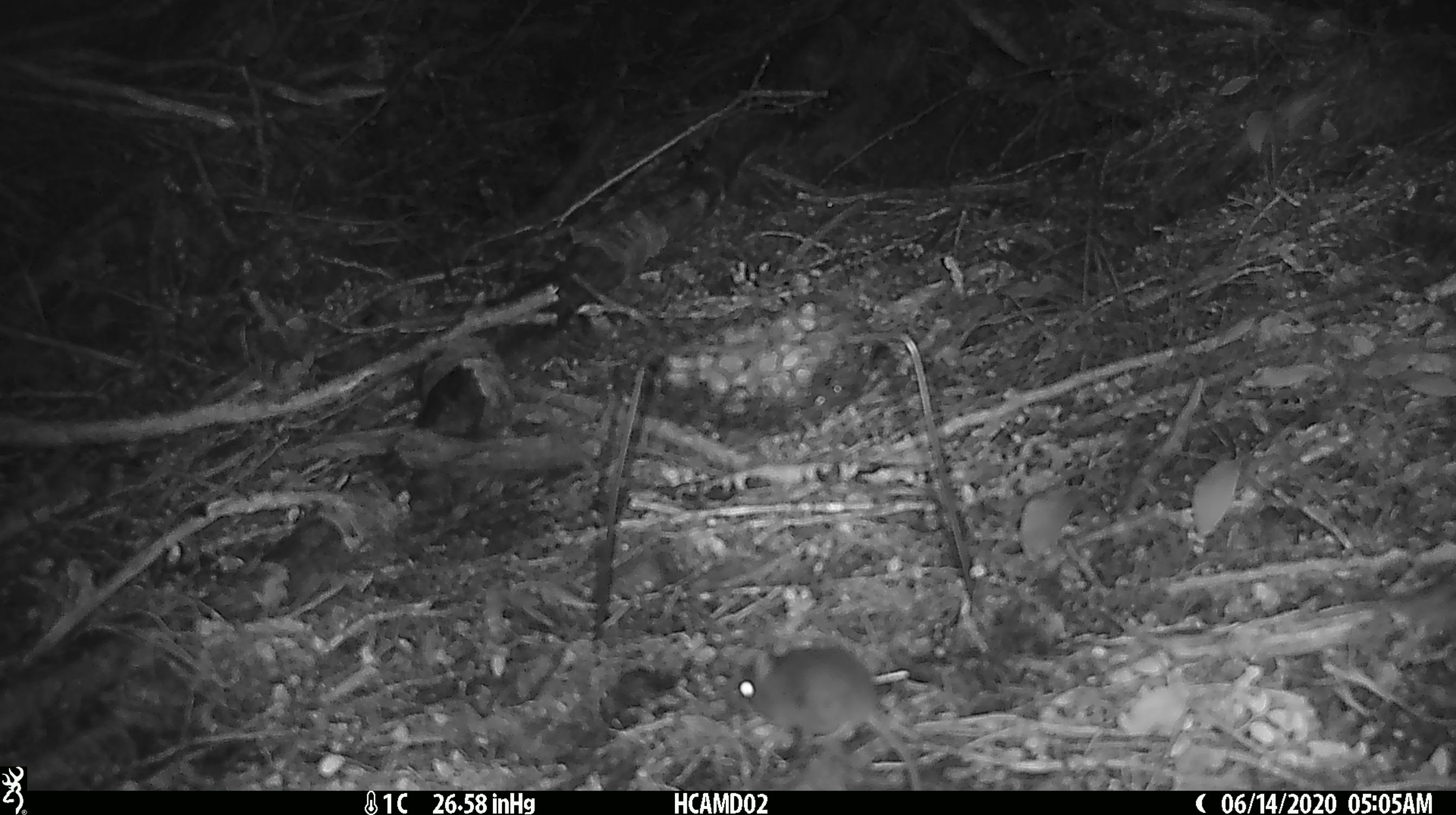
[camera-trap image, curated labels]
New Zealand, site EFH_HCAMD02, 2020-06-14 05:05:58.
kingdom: Animalia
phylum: Chordata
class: Mammalia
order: Rodentia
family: Muridae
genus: Mus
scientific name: Mus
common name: mouse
Mouse (Mus).